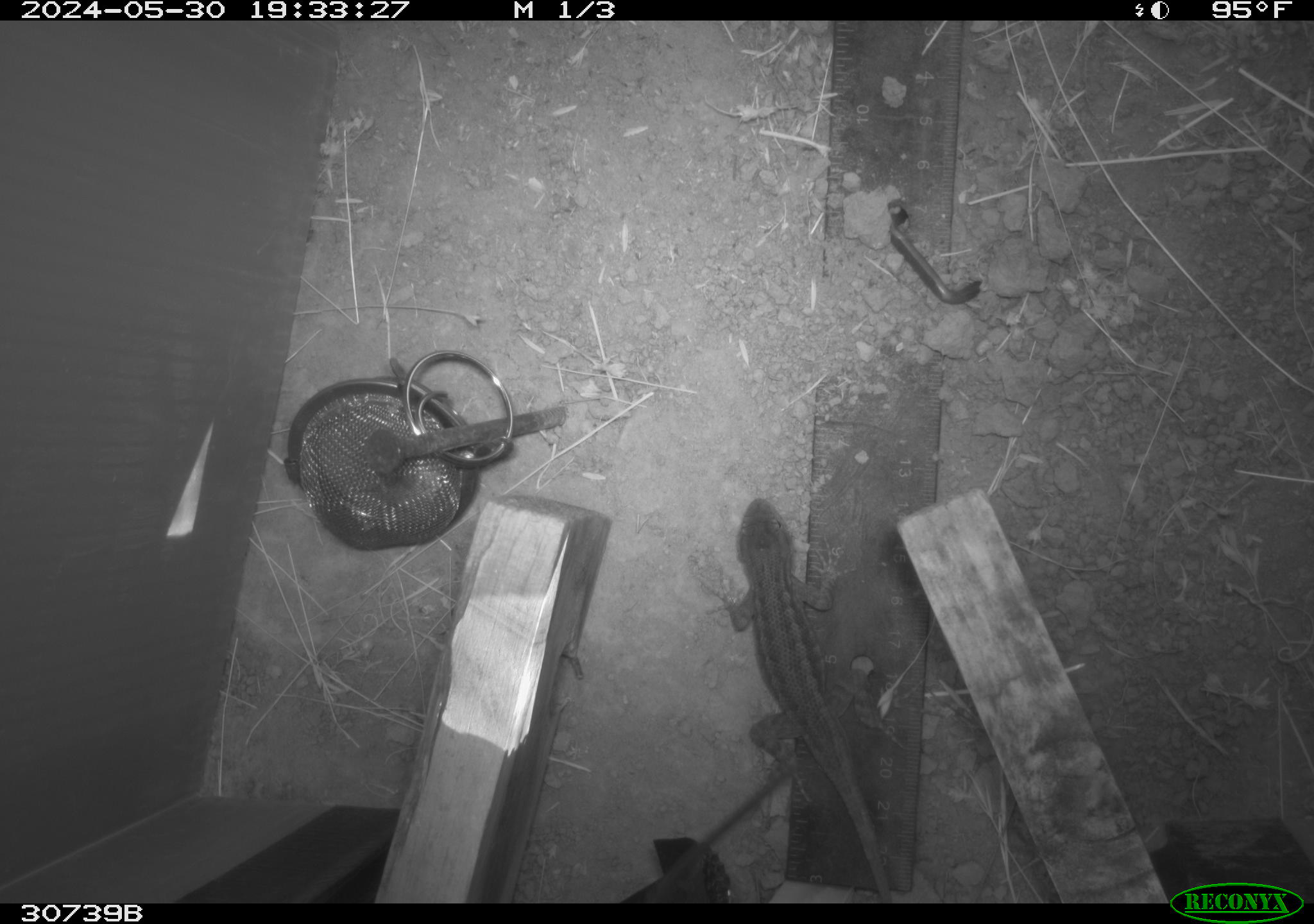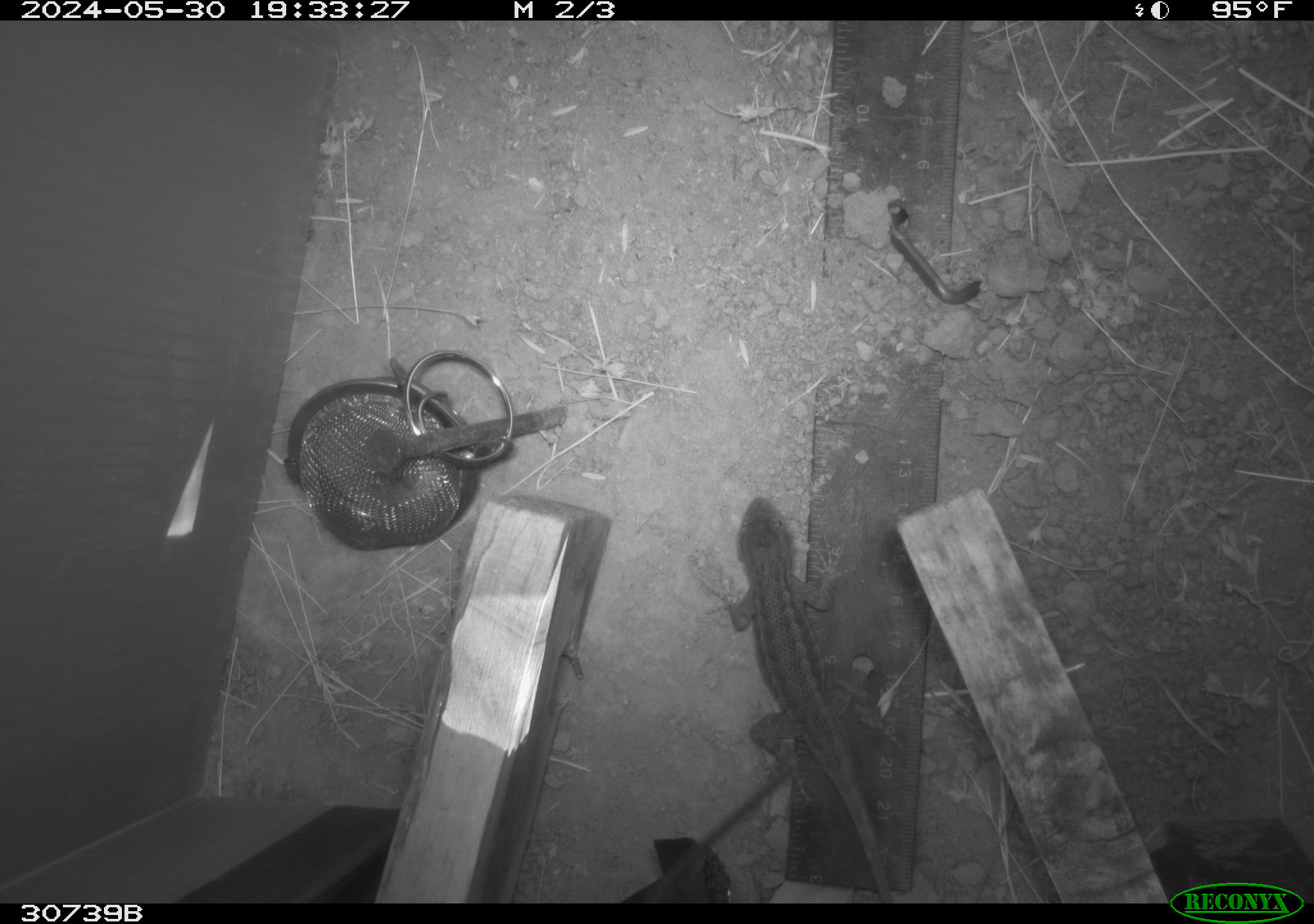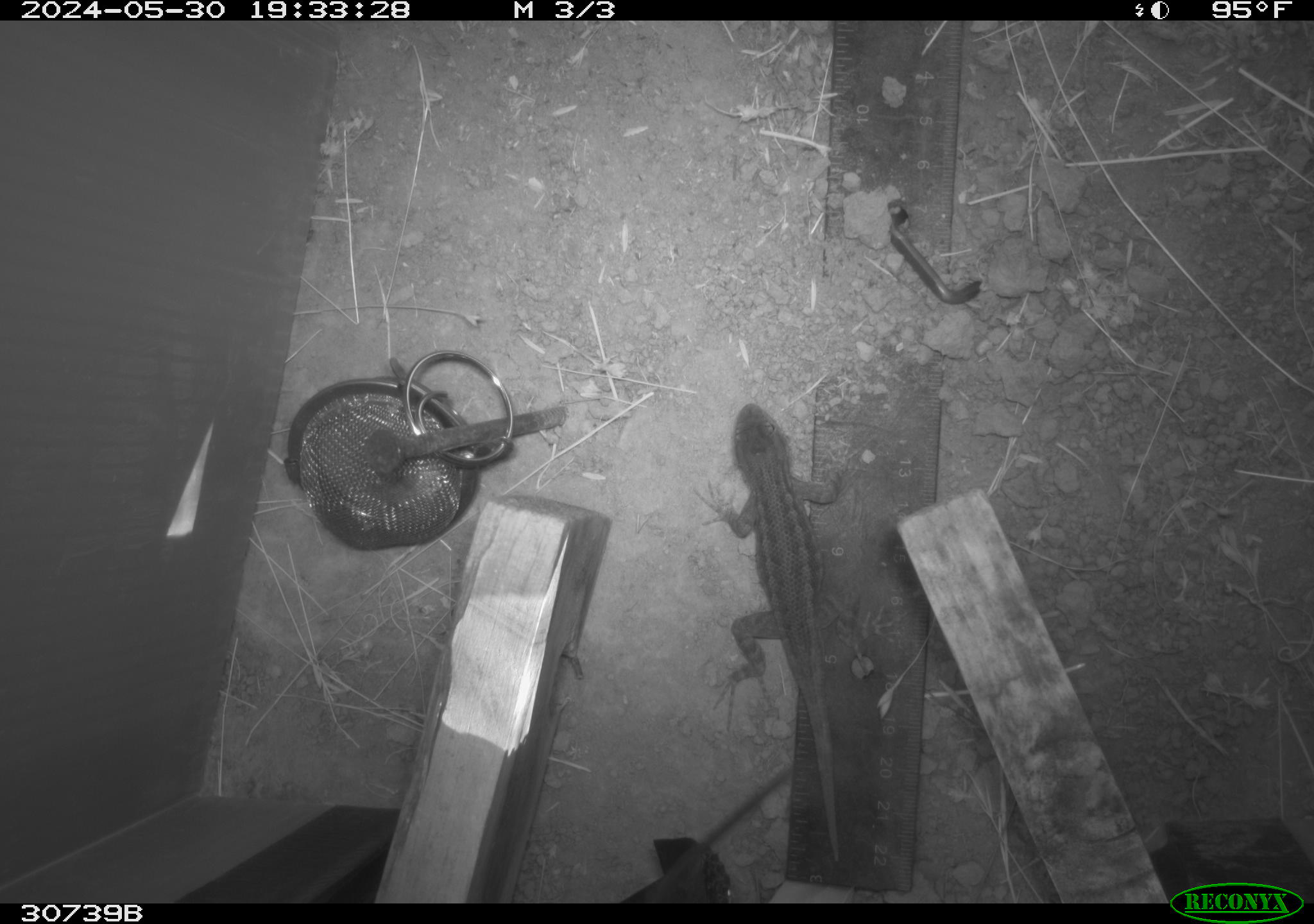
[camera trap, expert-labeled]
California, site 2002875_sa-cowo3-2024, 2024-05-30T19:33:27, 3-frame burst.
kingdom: Animalia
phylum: Chordata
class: Reptilia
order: Squamata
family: Phrynosomatidae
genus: Sceloporus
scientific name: Sceloporus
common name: spiny lizards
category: sceloporus species